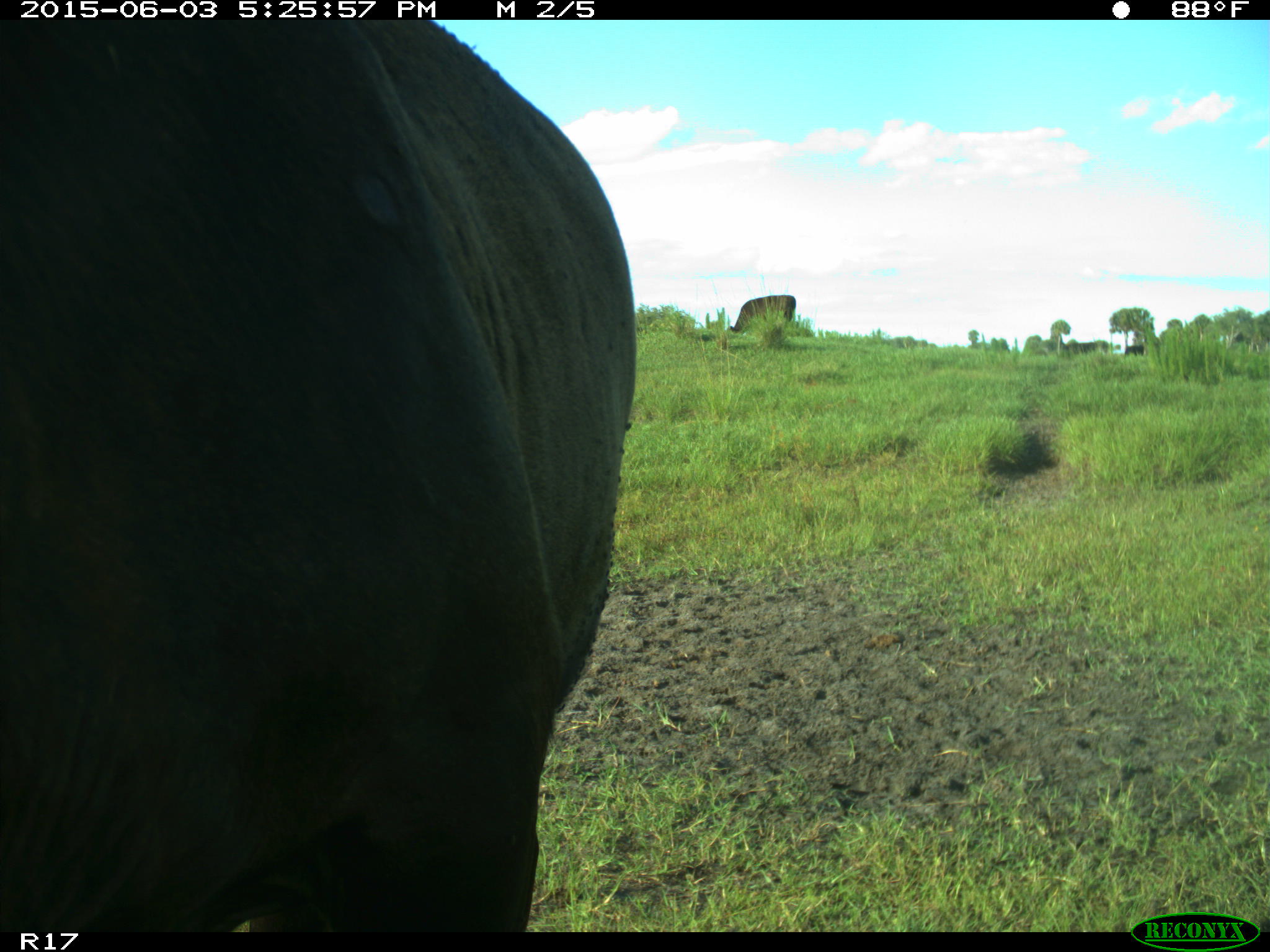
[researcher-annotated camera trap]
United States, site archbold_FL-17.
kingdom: Animalia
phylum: Chordata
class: Mammalia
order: Artiodactyla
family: Bovidae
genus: Bos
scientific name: Bos taurus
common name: domestic cow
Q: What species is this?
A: Bos taurus (domestic cow).